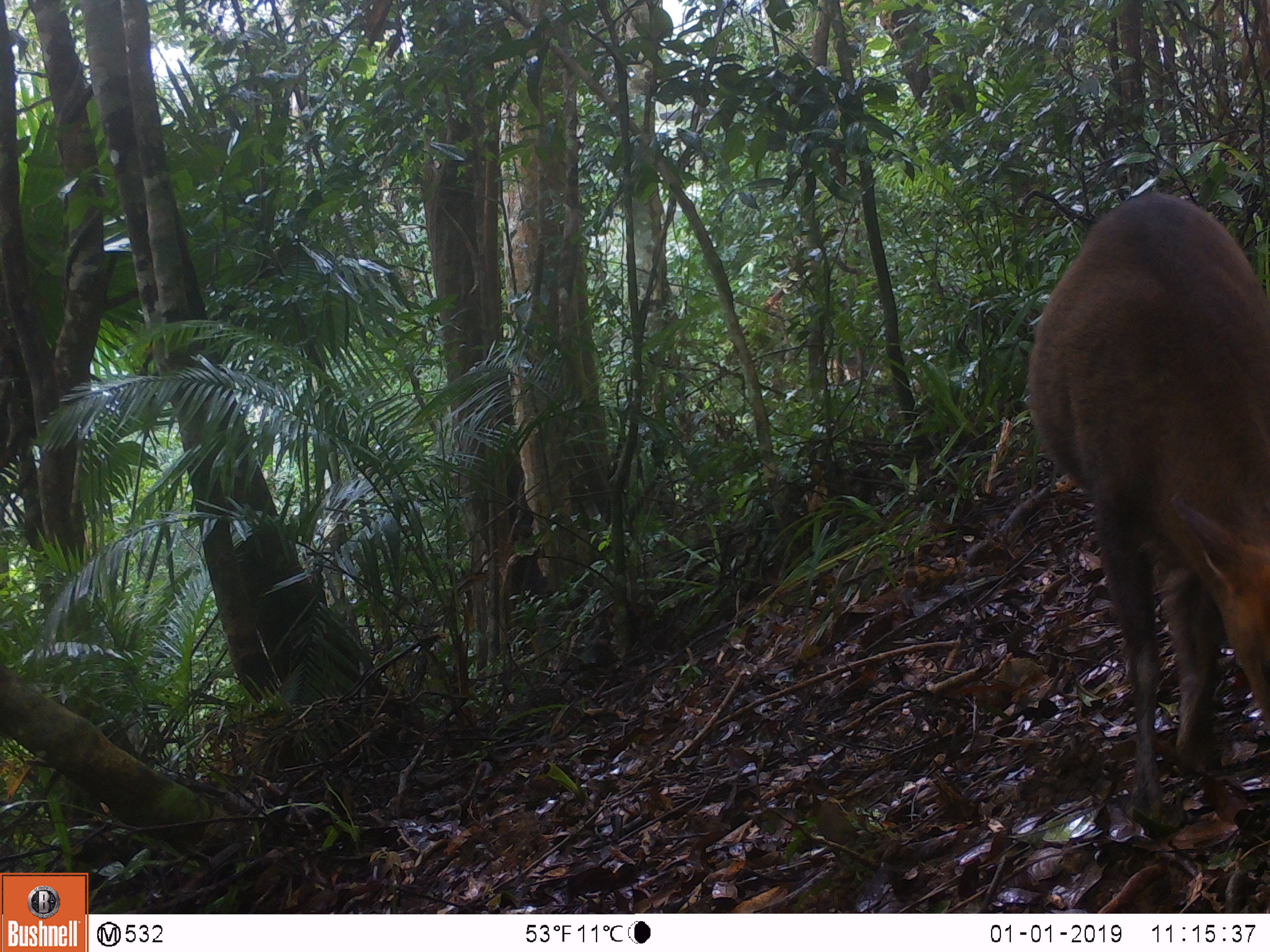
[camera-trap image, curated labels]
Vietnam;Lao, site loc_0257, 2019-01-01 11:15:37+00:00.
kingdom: Animalia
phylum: Chordata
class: Mammalia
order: Artiodactyla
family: Cervidae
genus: Muntiacus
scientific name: Muntiacus rooseveltorum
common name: roosevelt's muntjac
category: roosevelts muntjac group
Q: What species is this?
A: Roosevelts muntjac group (roosevelt's muntjac) (Muntiacus rooseveltorum).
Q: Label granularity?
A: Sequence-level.